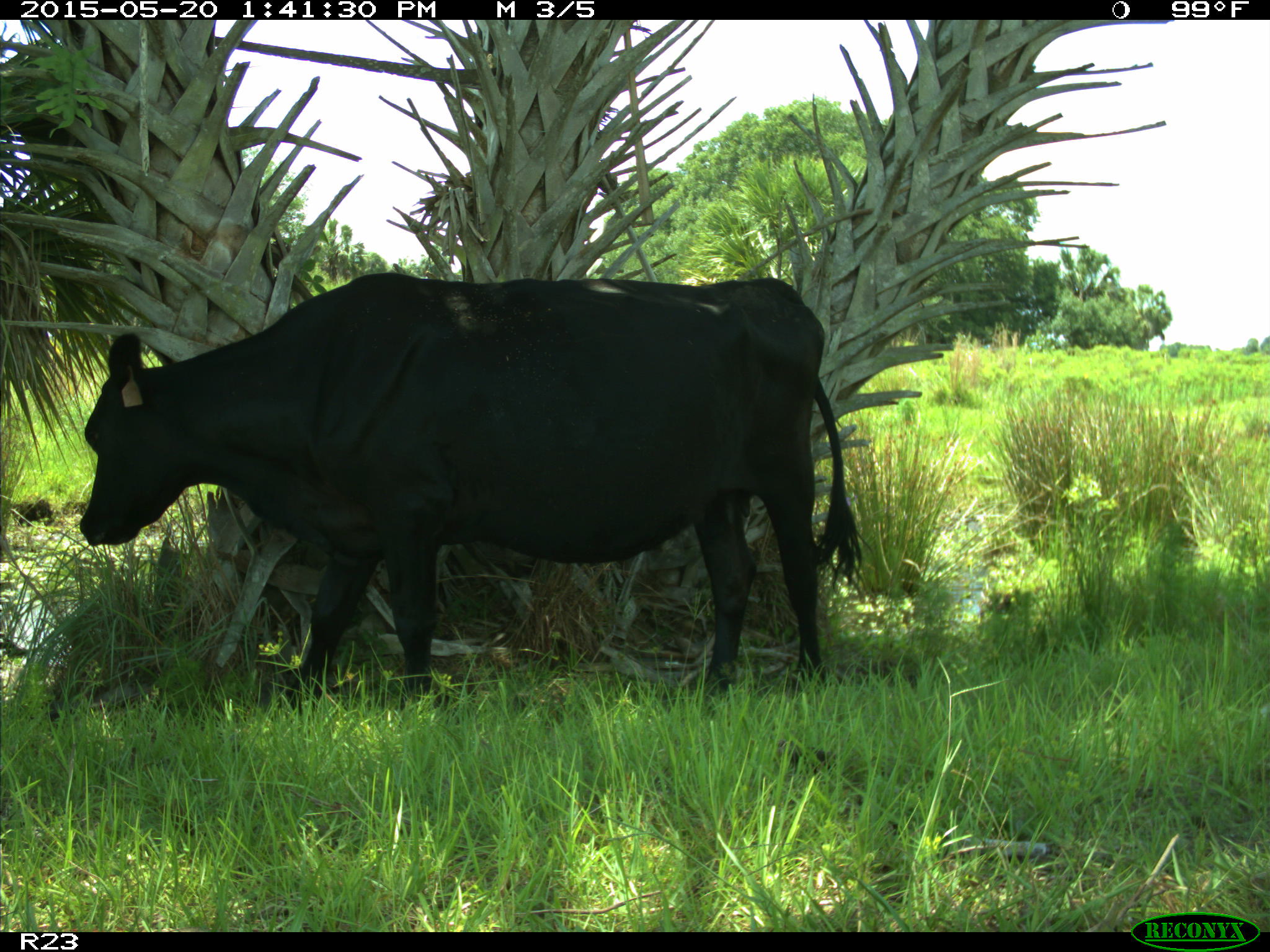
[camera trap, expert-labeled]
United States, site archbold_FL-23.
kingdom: Animalia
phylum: Chordata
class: Mammalia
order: Artiodactyla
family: Bovidae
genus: Bos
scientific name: Bos taurus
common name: domestic cow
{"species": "Bos taurus (domestic cow)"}